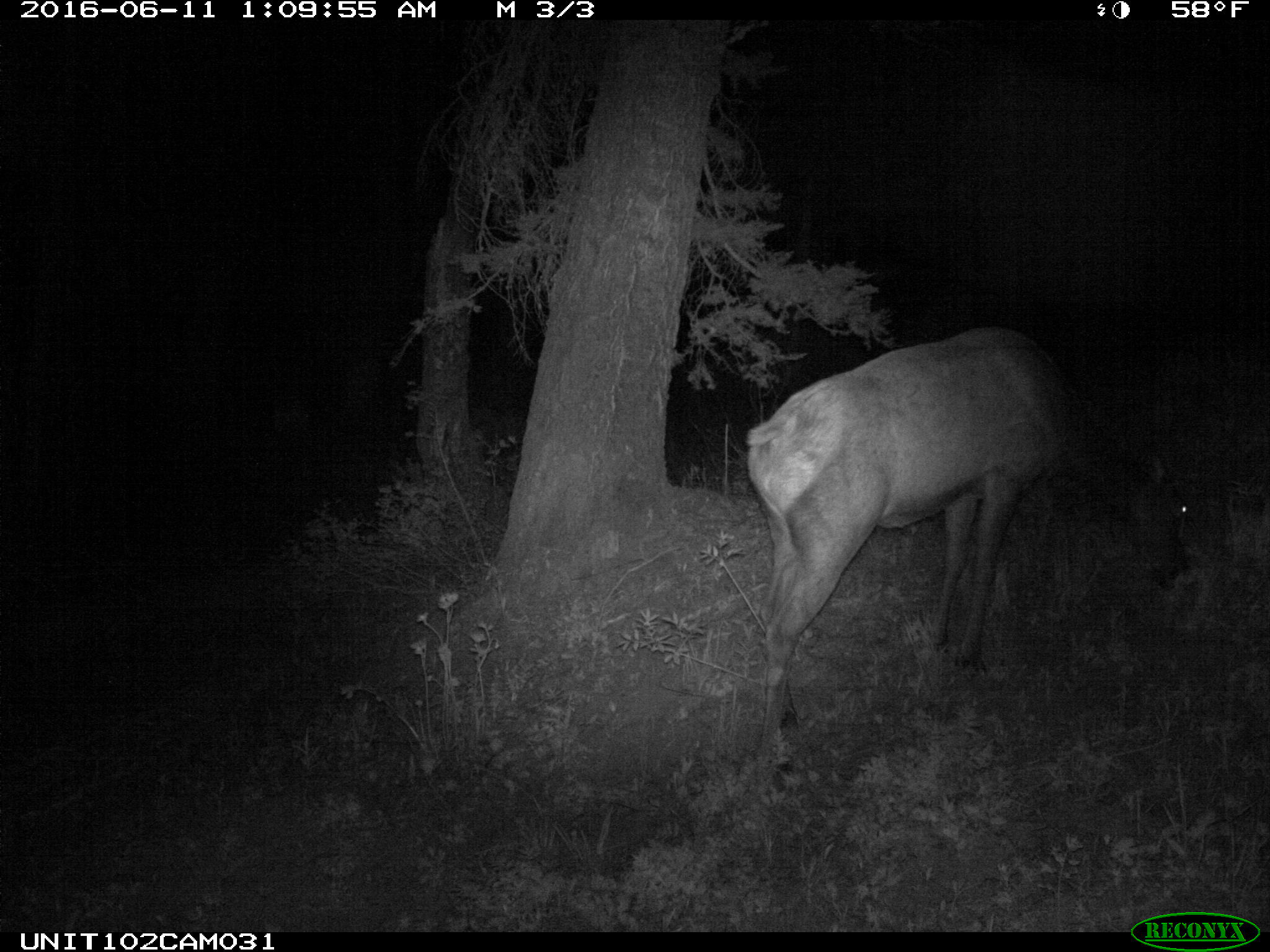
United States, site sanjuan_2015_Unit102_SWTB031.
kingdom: Animalia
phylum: Chordata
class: Mammalia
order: Artiodactyla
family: Cervidae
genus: Cervus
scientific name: Cervus elaphus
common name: red deer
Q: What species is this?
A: Cervus elaphus (red deer).